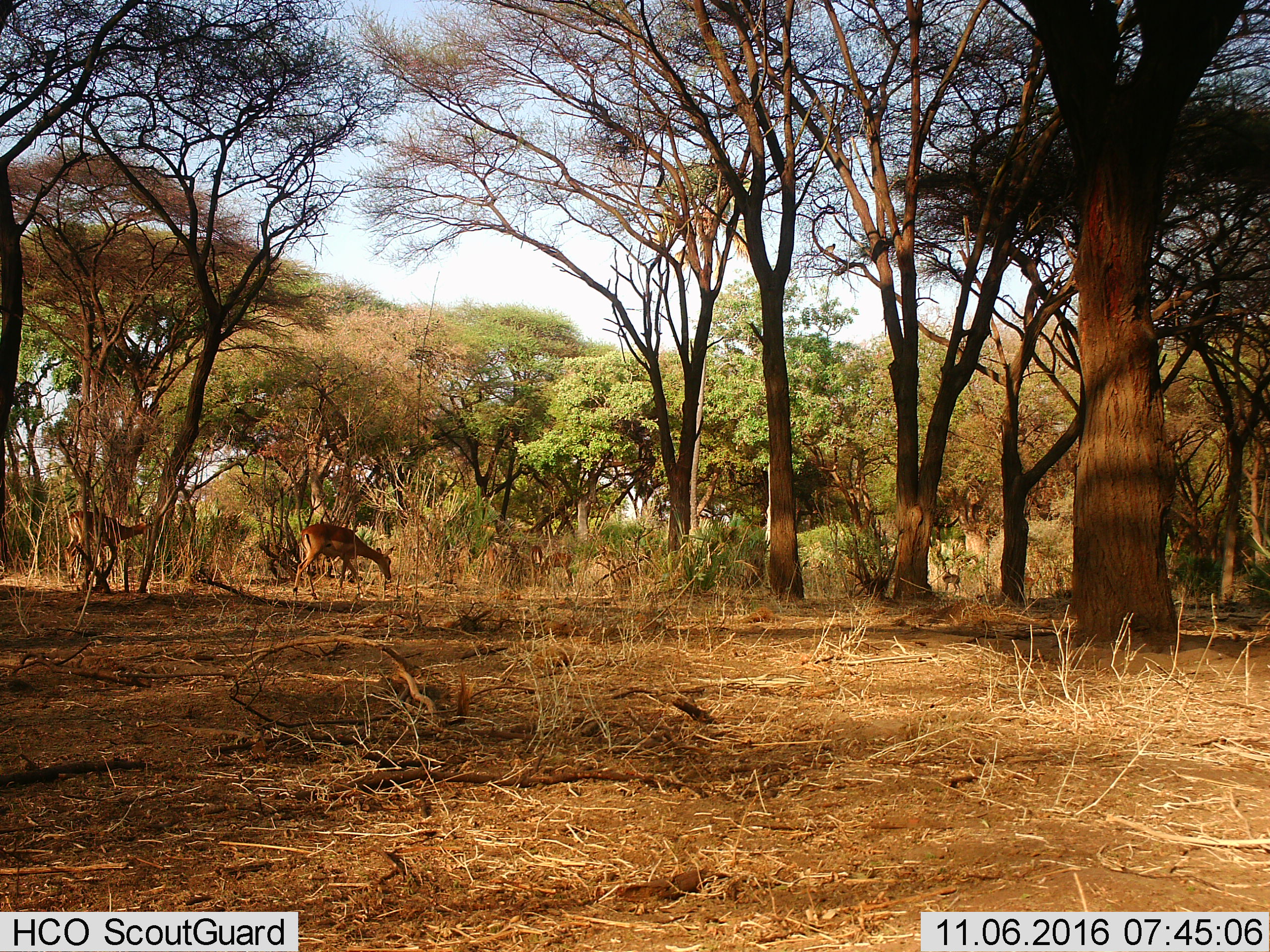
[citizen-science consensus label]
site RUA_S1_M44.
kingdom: Animalia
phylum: Chordata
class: Mammalia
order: Artiodactyla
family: Bovidae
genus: Aepyceros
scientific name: Aepyceros melampus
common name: impala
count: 7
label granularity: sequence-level